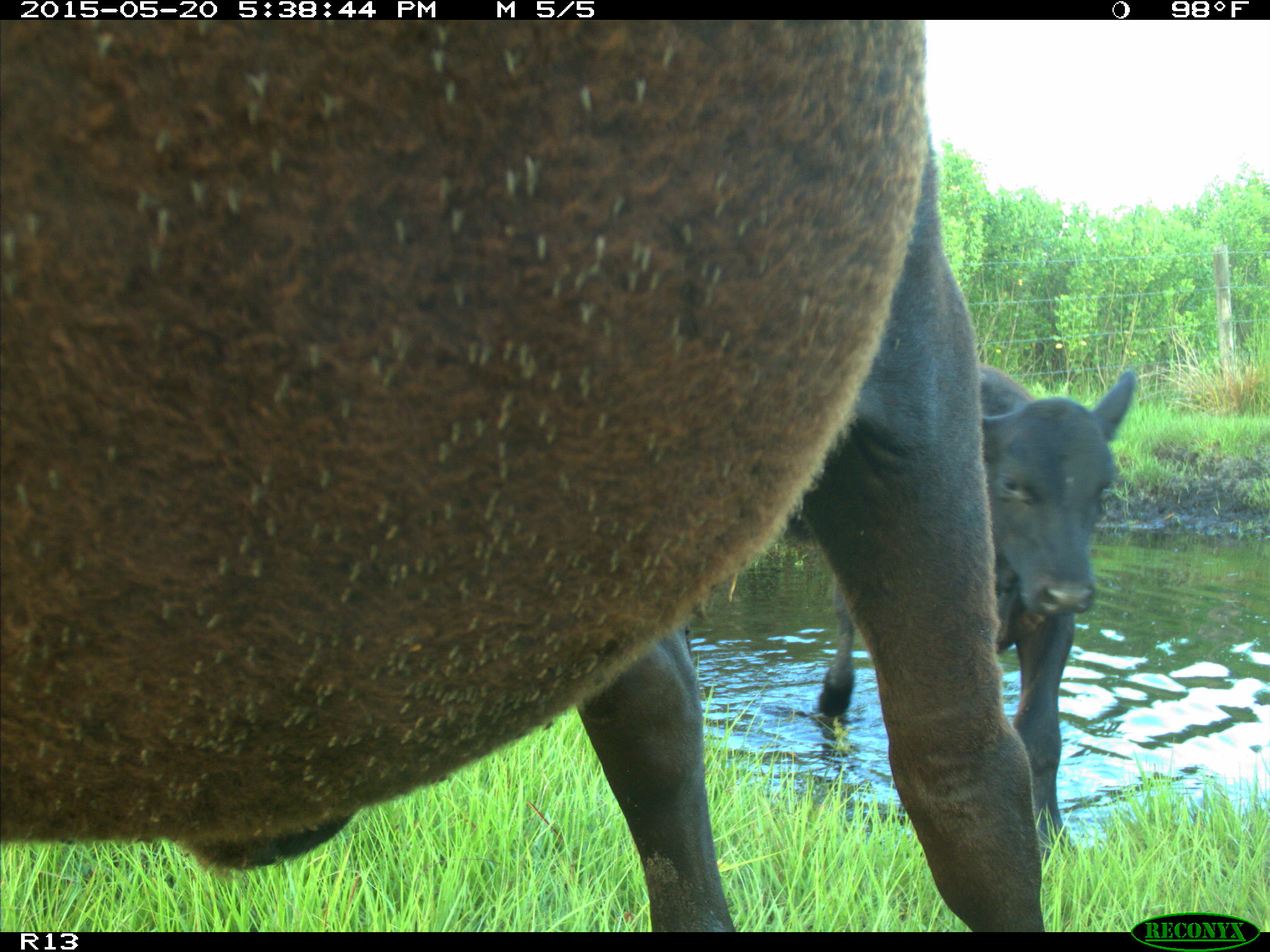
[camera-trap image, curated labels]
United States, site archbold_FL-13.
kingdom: Animalia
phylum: Chordata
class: Mammalia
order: Artiodactyla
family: Bovidae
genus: Bos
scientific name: Bos taurus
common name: domestic cow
Bos taurus (domestic cow).